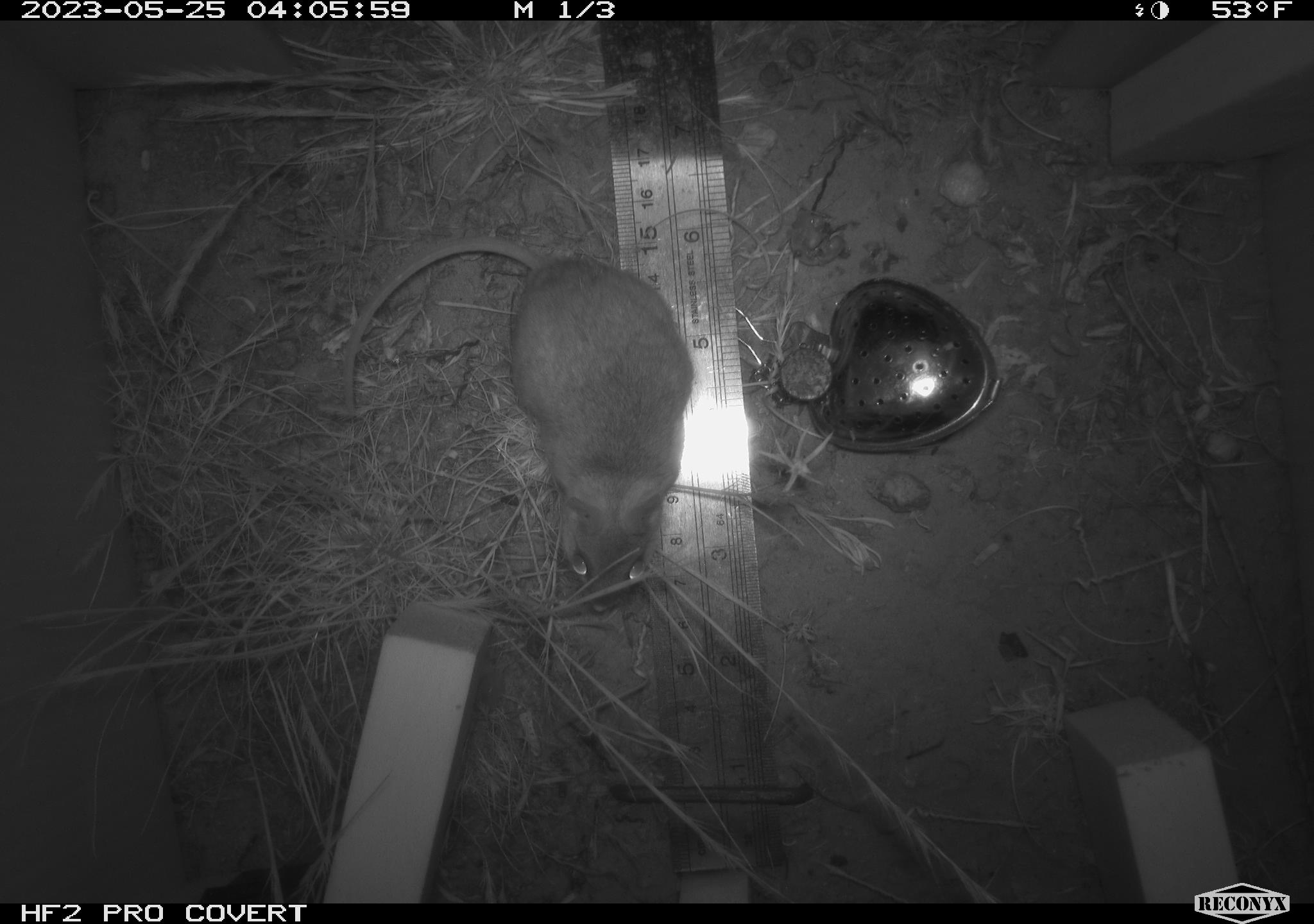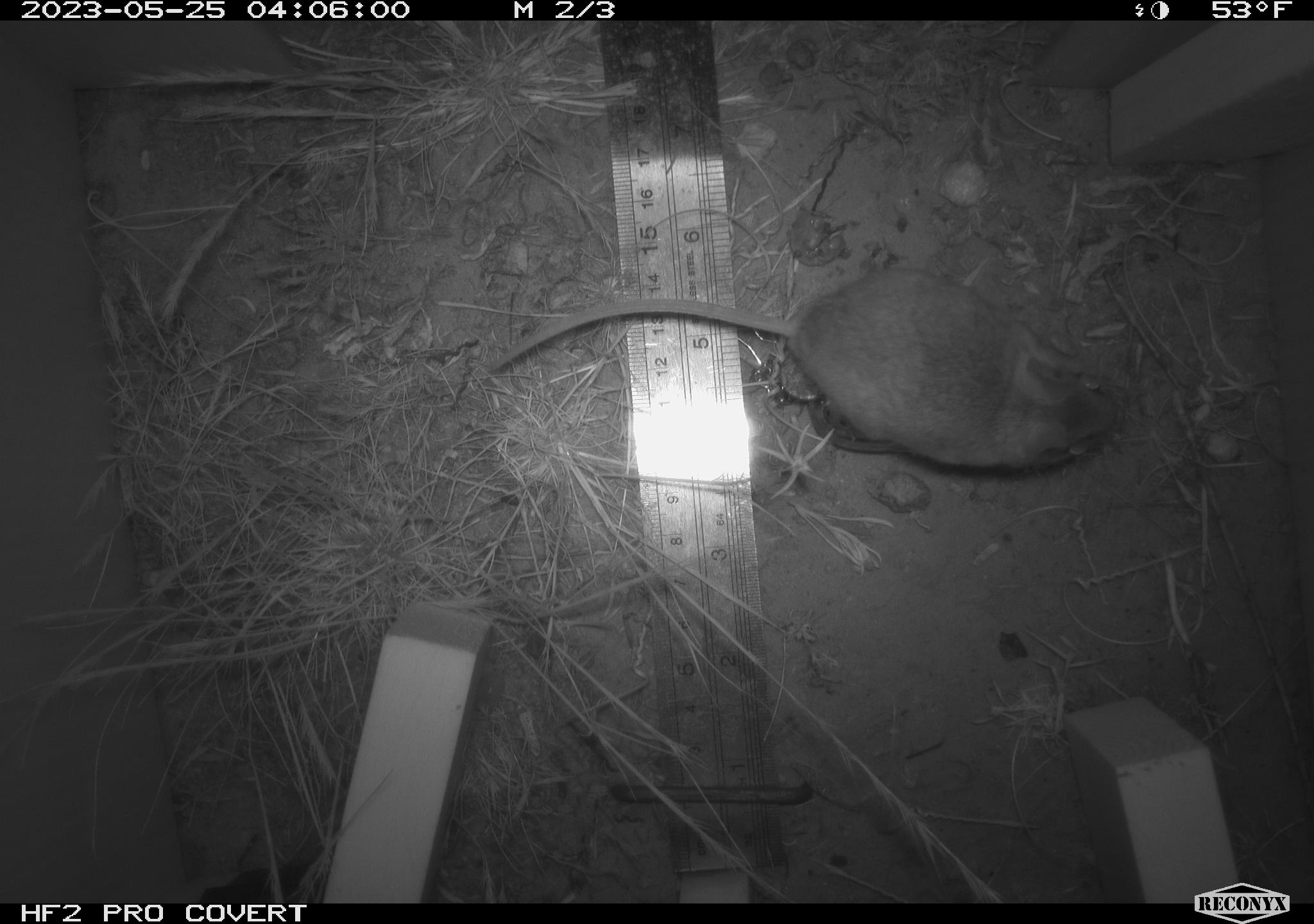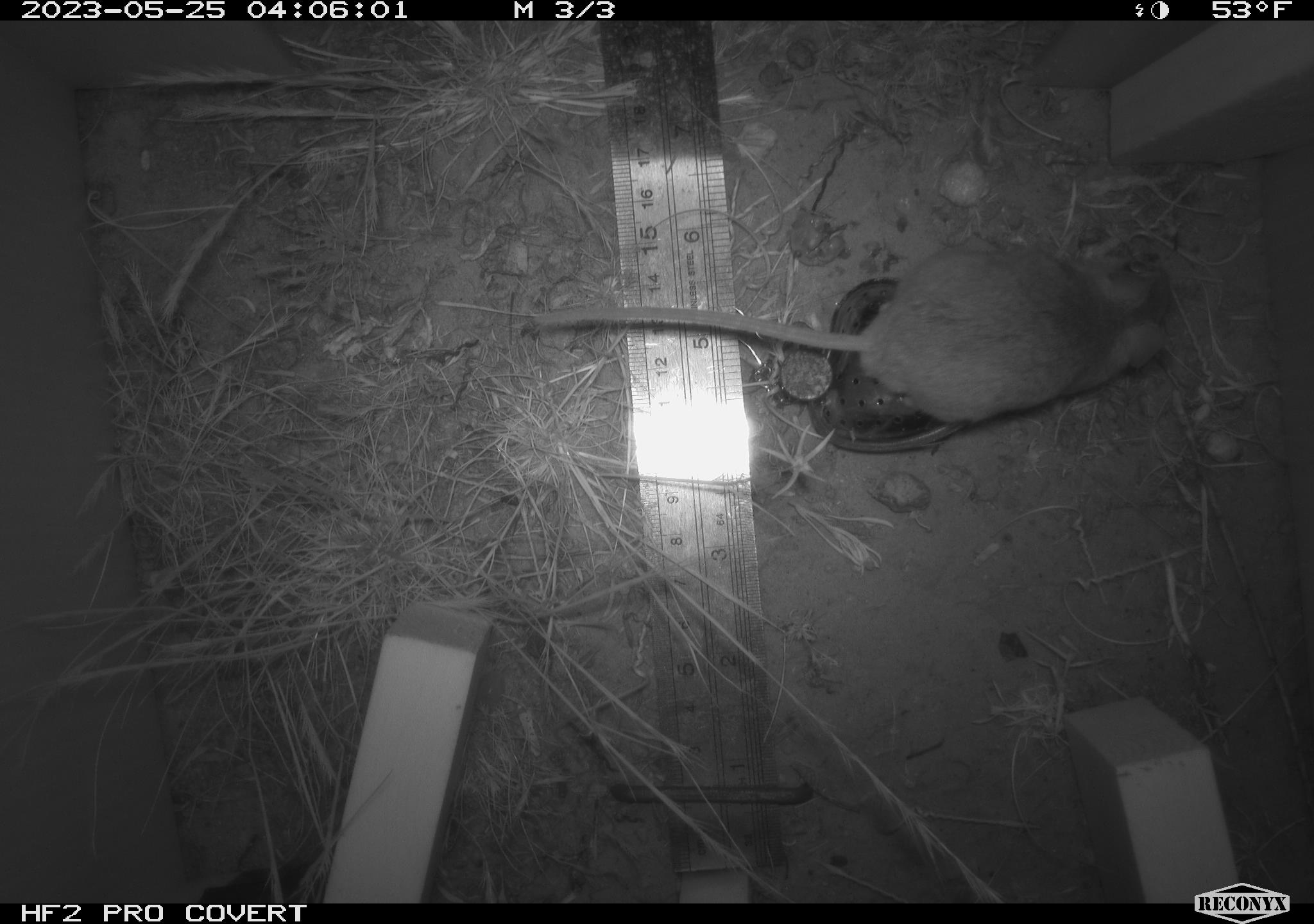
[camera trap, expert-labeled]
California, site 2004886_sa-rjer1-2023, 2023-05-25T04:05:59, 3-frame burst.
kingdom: Animalia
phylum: Chordata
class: Mammalia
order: Rodentia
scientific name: Rodentia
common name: mouse species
Mouse species (Rodentia).